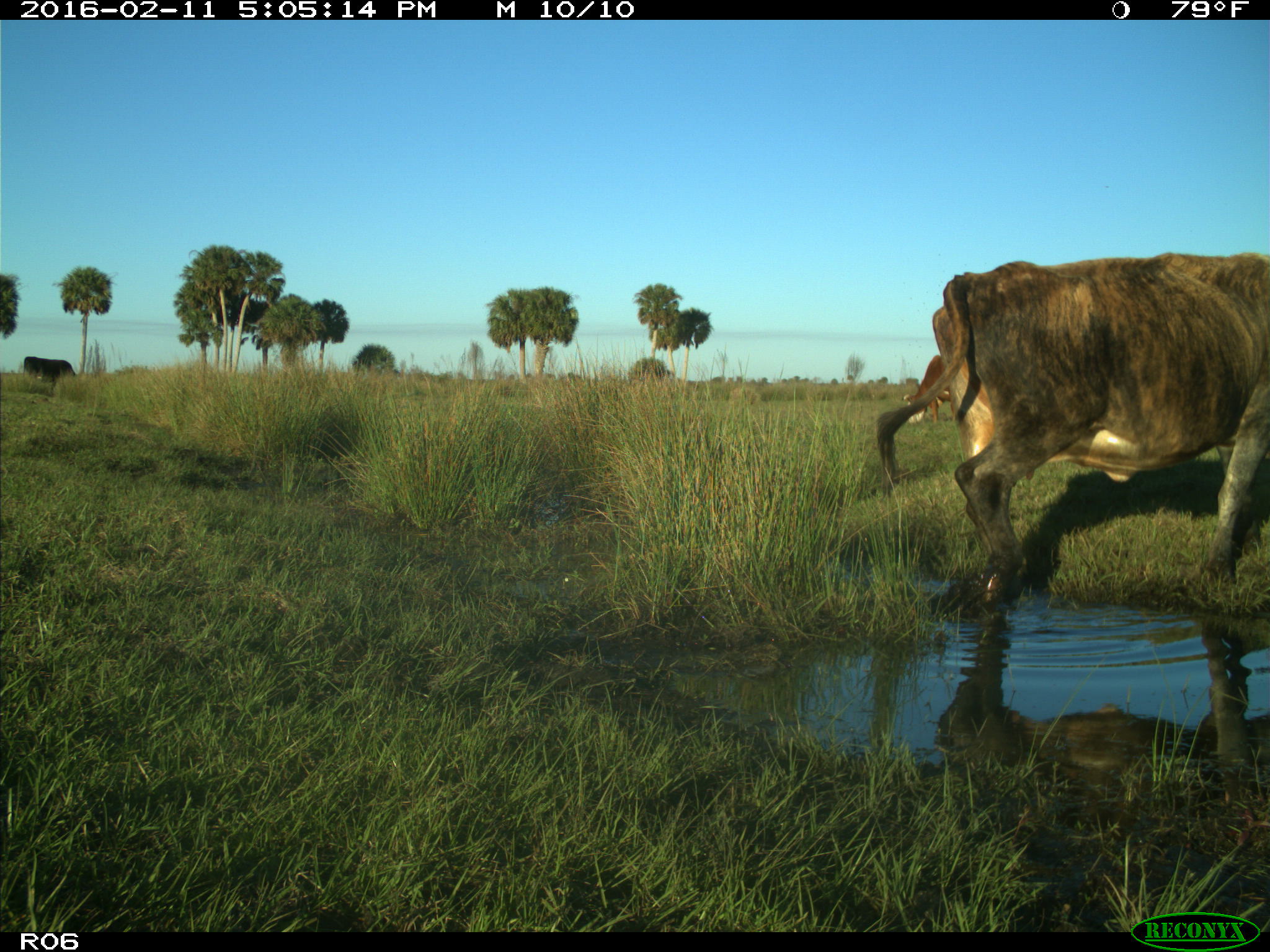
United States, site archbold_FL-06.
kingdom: Animalia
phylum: Chordata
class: Mammalia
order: Artiodactyla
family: Bovidae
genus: Bos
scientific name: Bos taurus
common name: domestic cow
Bos taurus (domestic cow).